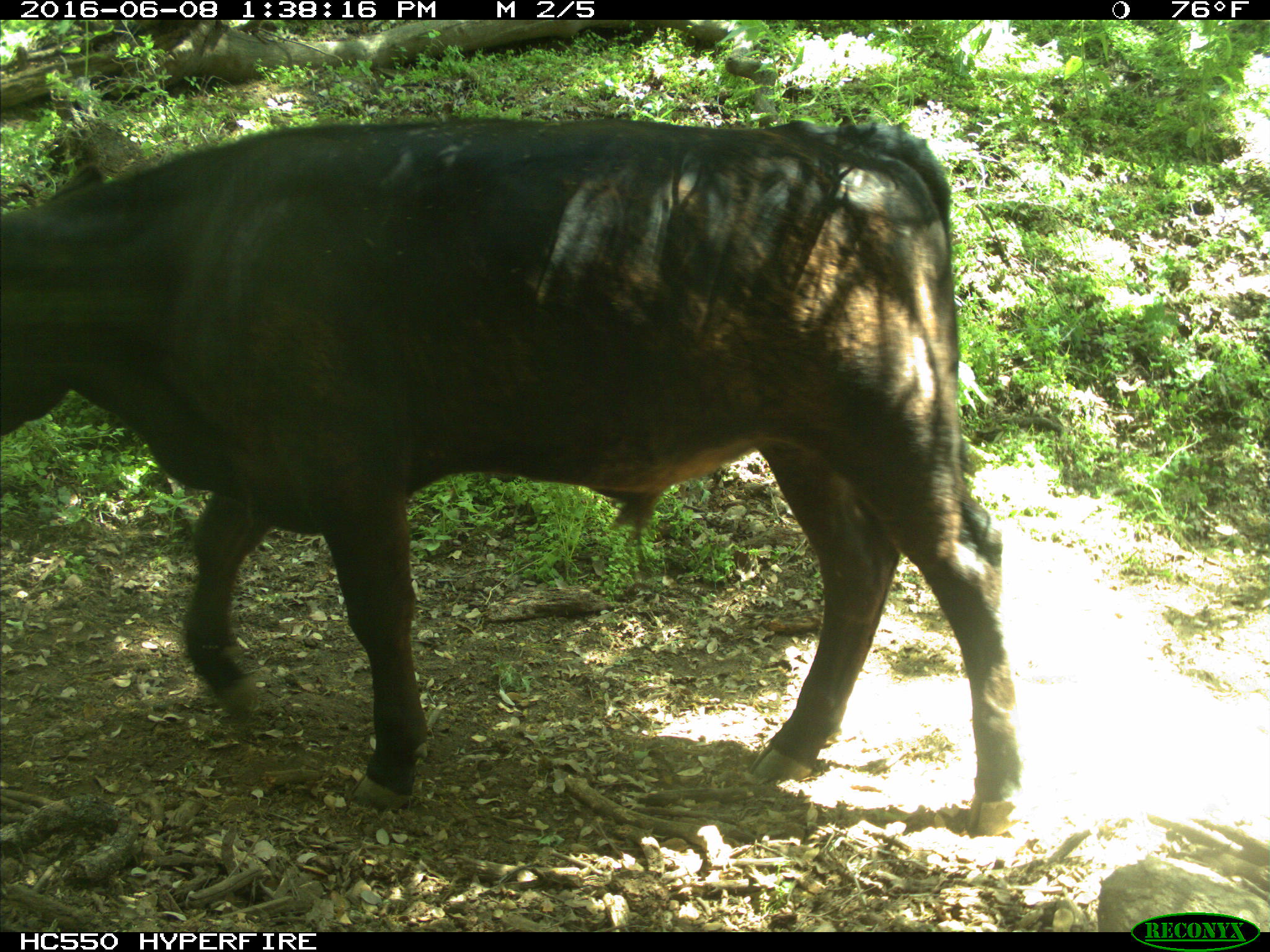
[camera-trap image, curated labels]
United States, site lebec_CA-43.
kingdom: Animalia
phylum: Chordata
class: Mammalia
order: Artiodactyla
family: Bovidae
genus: Bos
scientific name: Bos taurus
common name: domestic cow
Bos taurus (domestic cow).